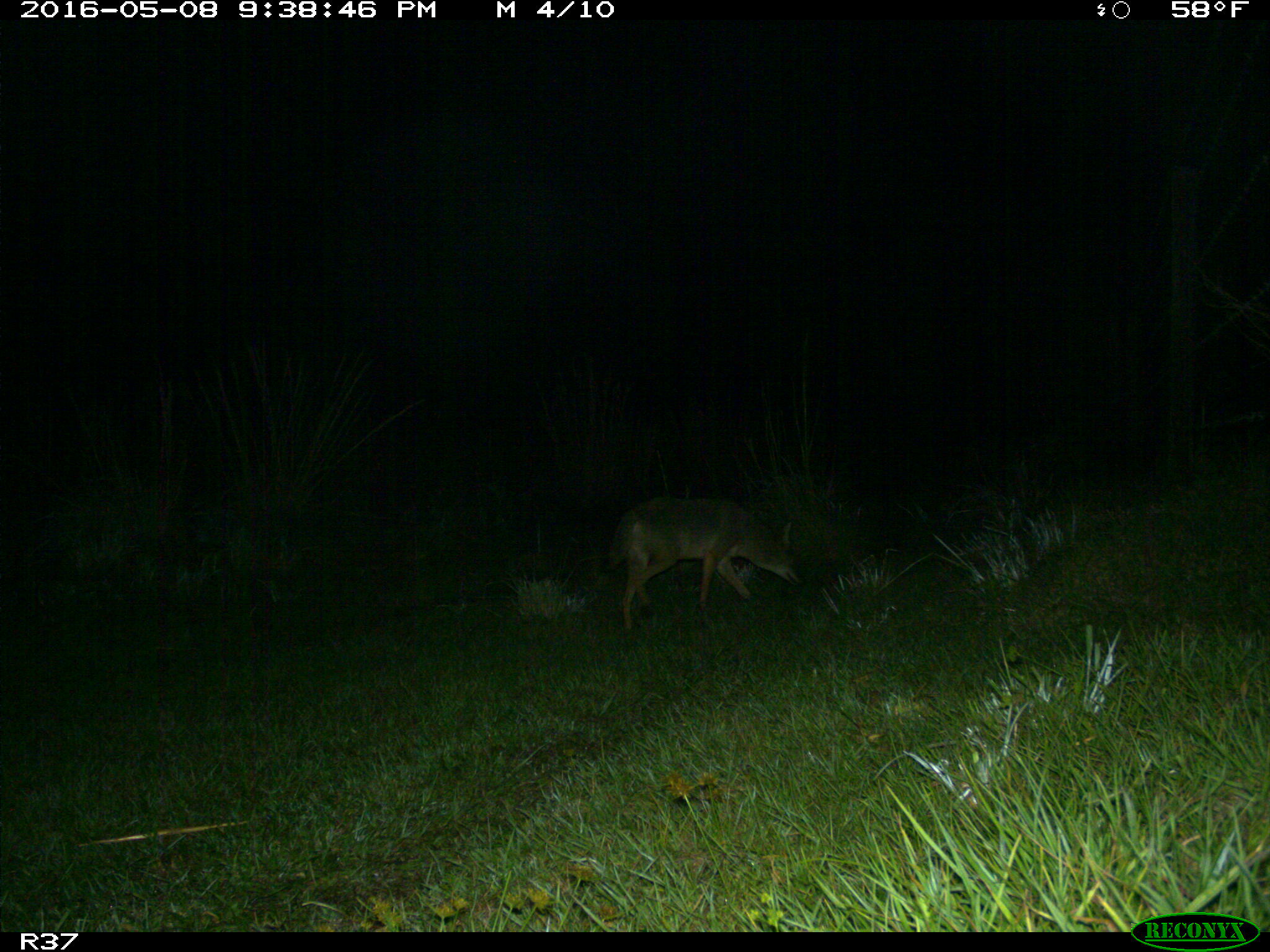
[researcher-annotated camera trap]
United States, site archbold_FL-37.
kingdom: Animalia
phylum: Chordata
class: Mammalia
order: Carnivora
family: Canidae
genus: Canis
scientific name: Canis latrans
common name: coyote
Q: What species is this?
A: Canis latrans (coyote).